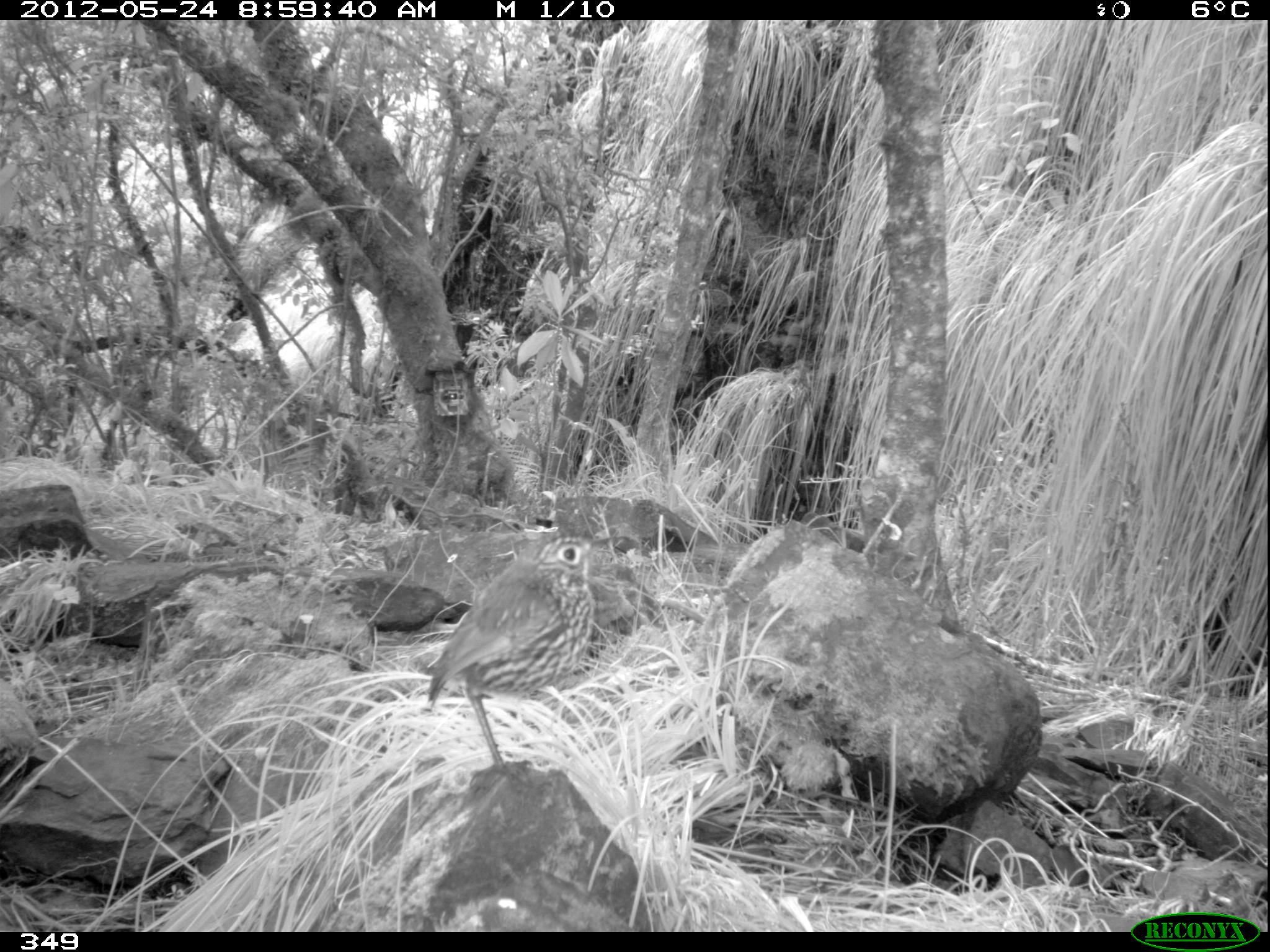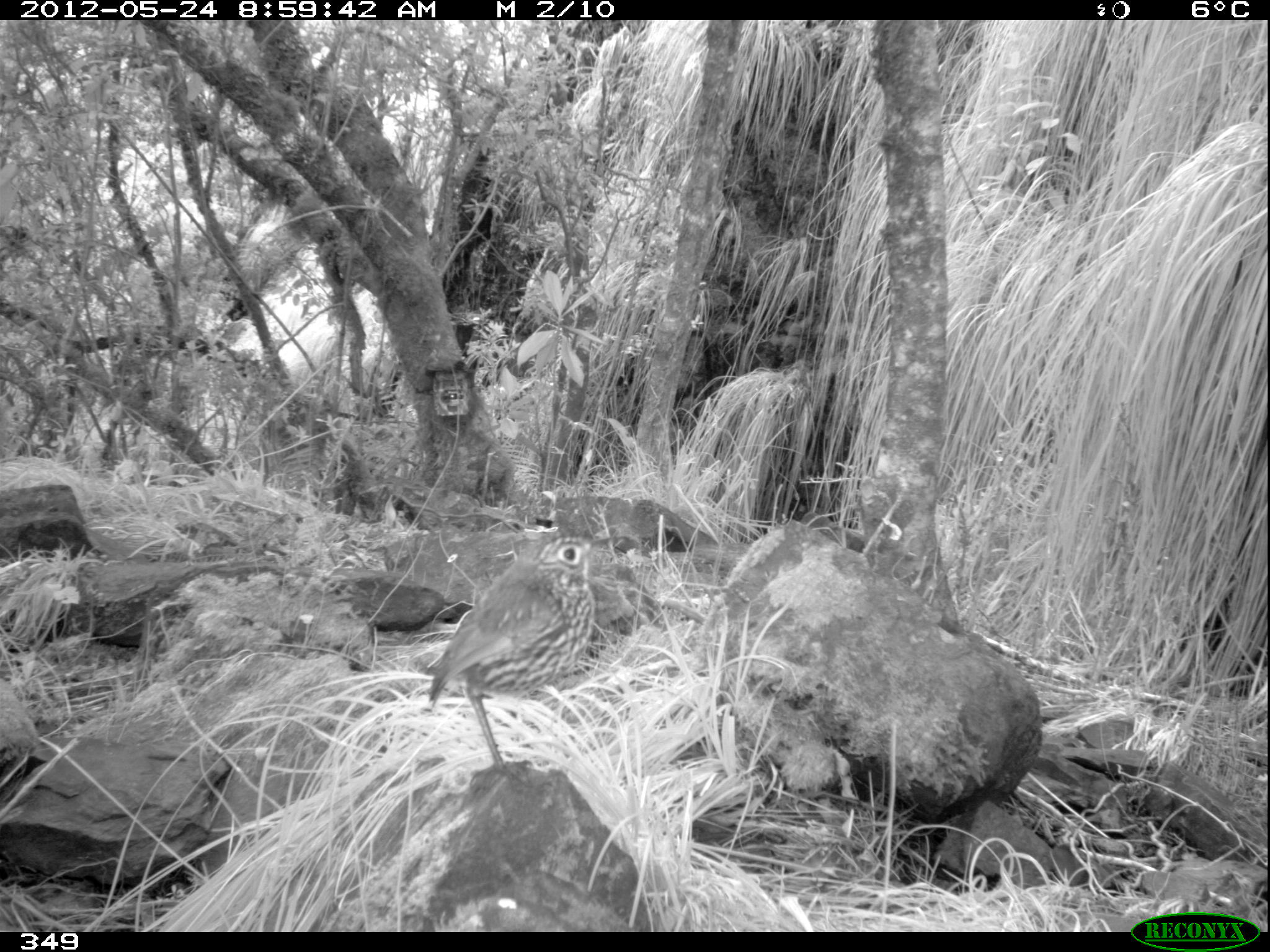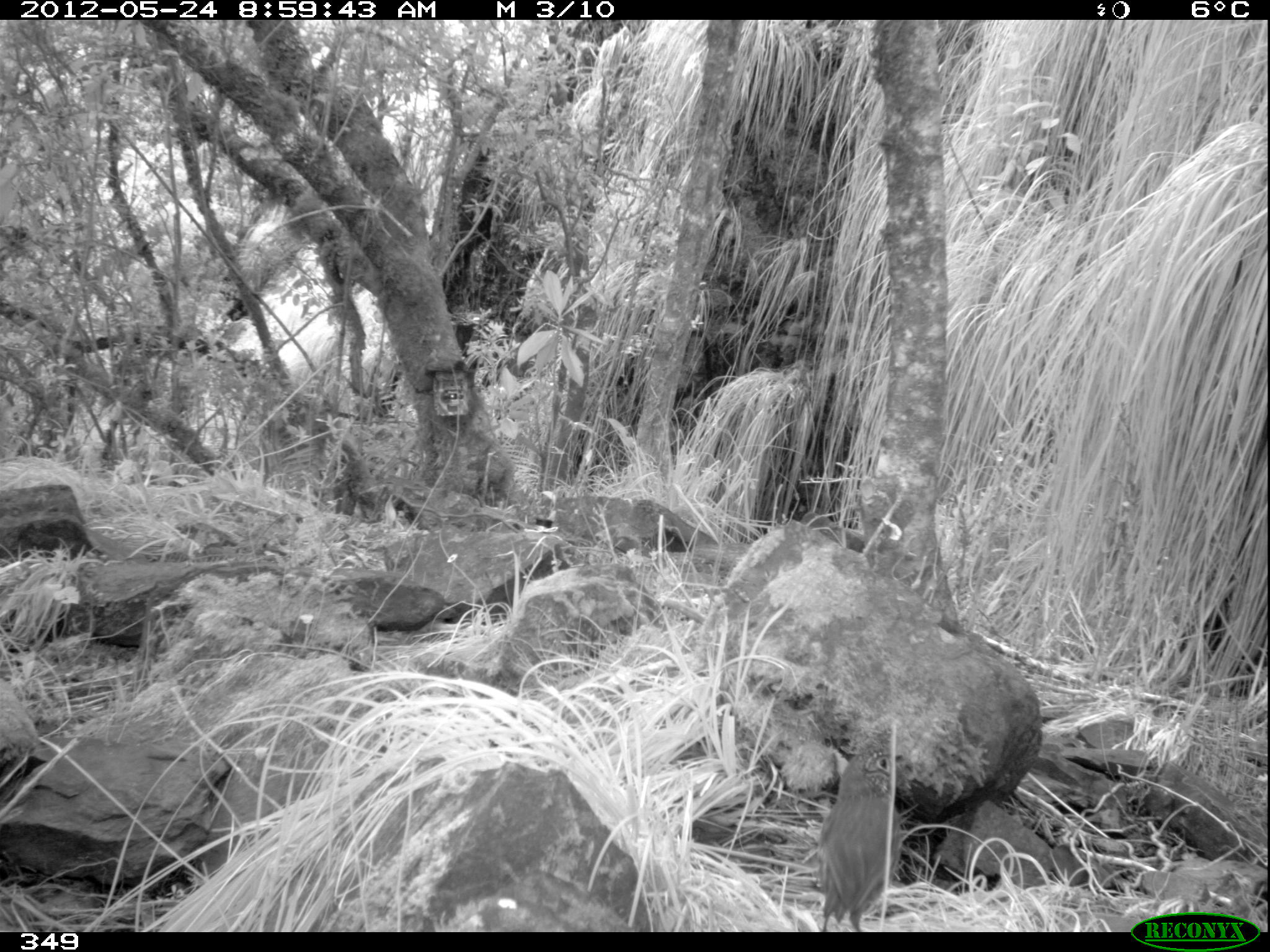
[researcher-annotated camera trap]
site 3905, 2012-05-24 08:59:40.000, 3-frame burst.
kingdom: Animalia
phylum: Chordata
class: Aves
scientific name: Aves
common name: bird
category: unknown bird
Unknown bird (bird) (Aves).